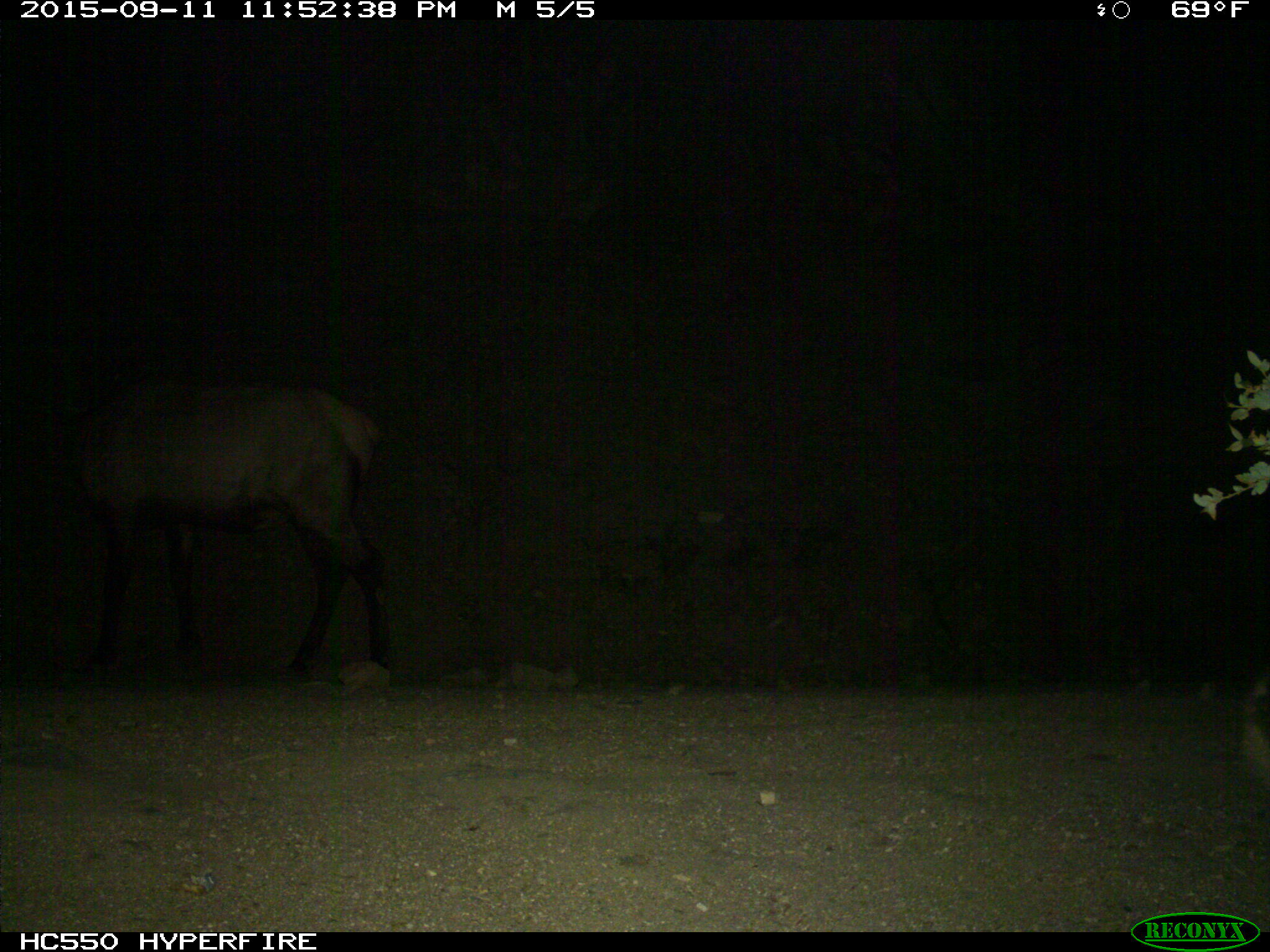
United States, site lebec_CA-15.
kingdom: Animalia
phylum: Chordata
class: Mammalia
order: Artiodactyla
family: Cervidae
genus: Cervus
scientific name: Cervus canadensis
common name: elk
Cervus canadensis (elk).